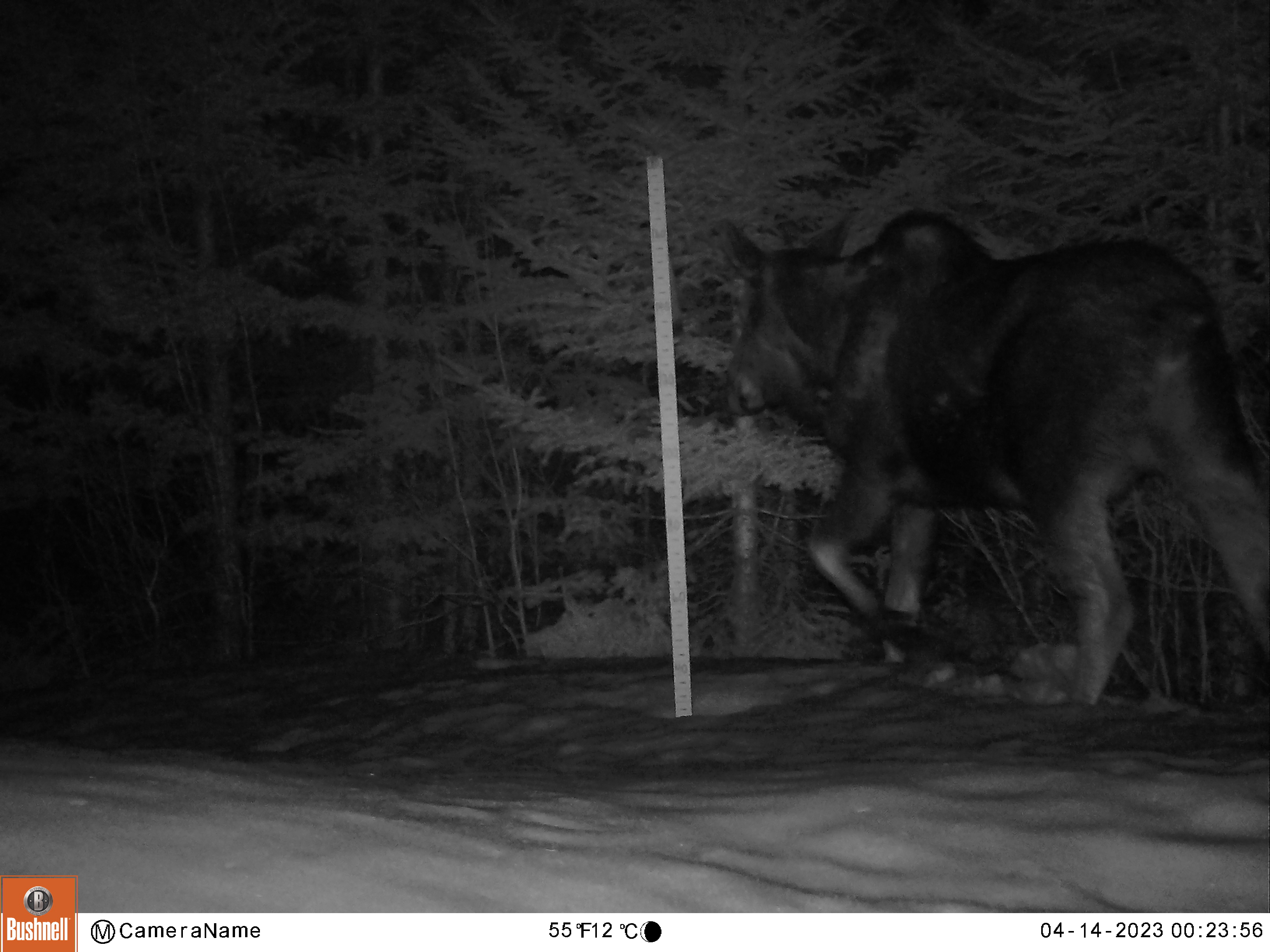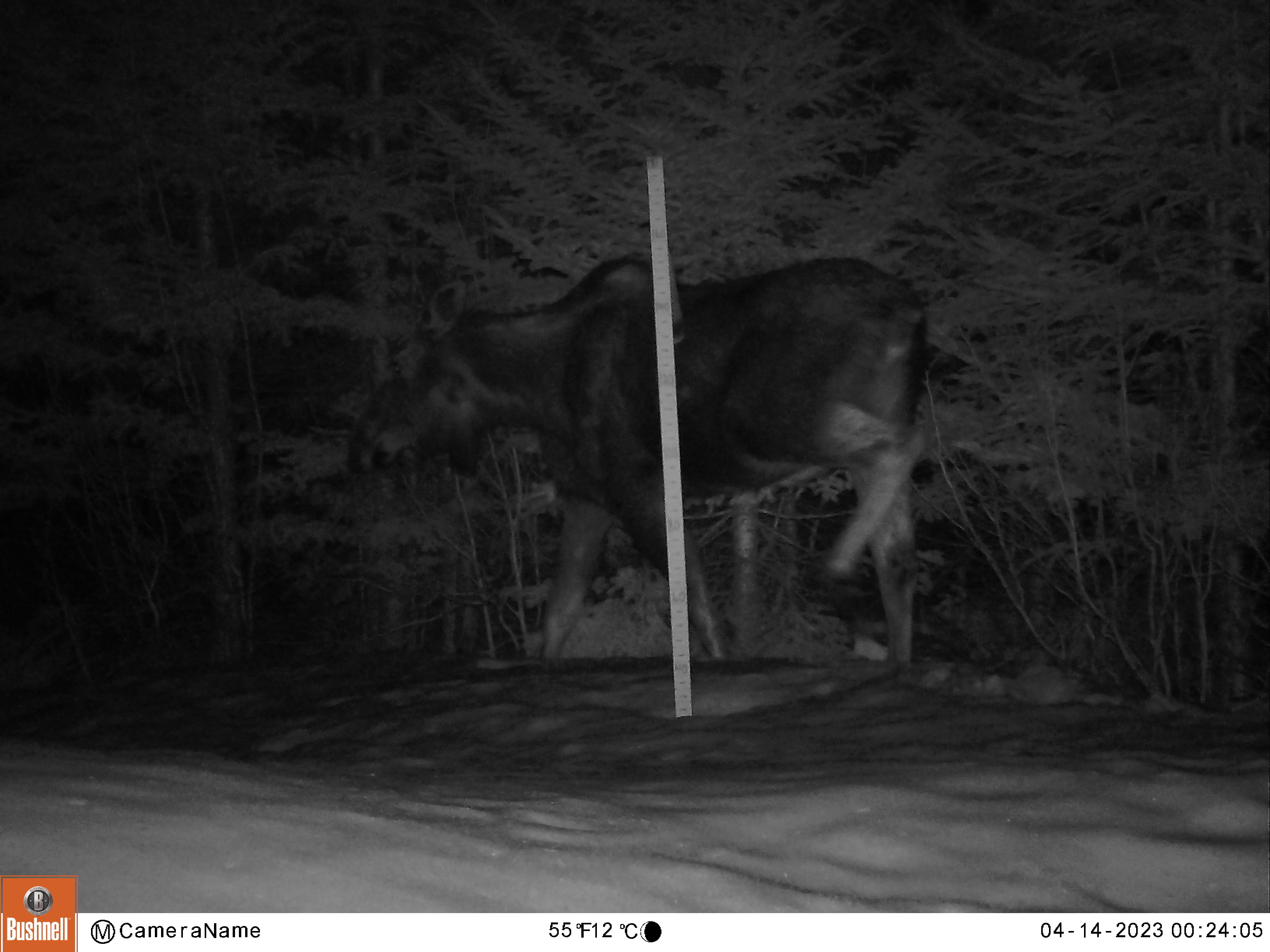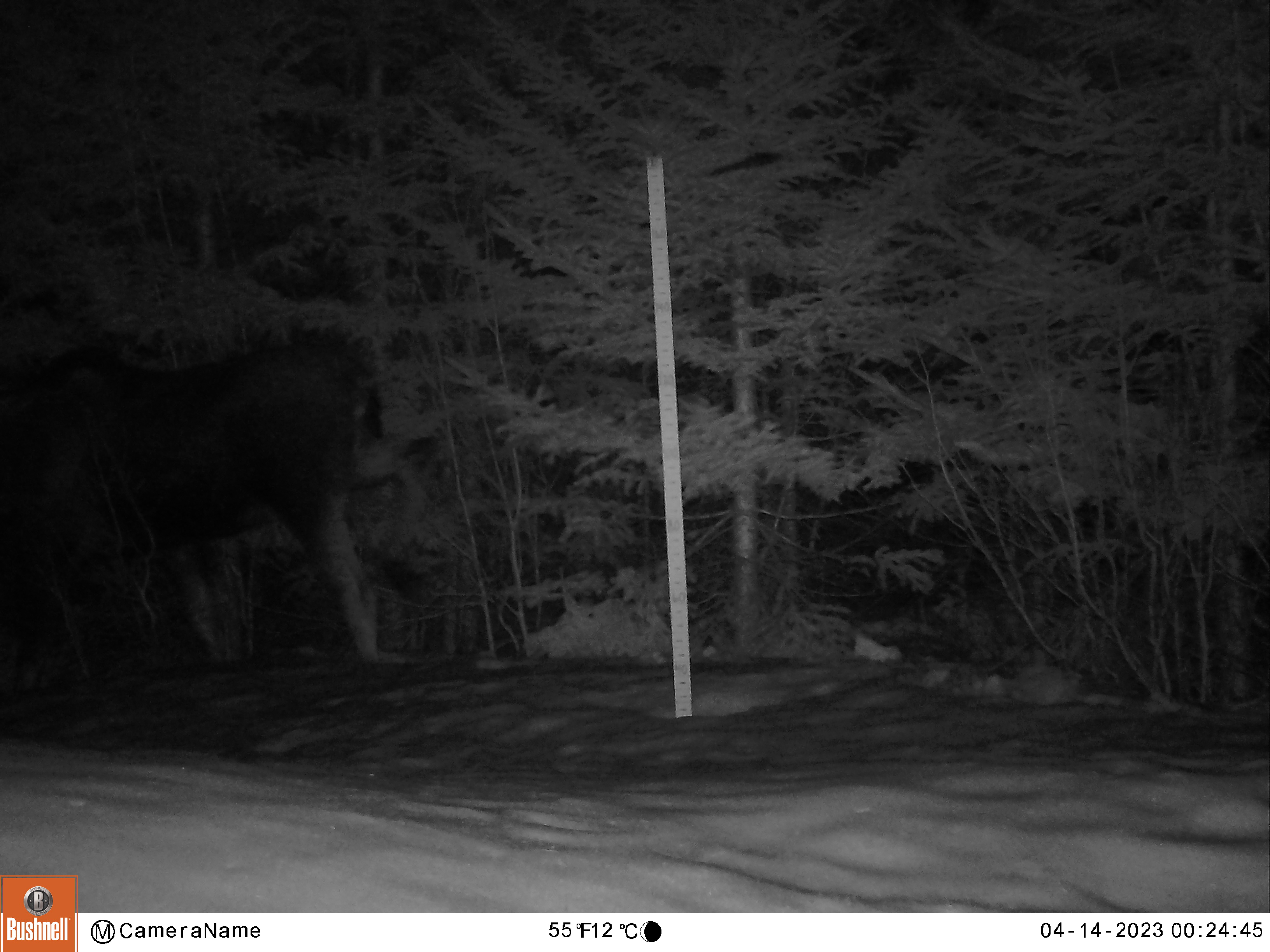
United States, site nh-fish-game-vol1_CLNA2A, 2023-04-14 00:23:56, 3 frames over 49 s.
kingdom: Animalia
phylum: Chordata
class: Mammalia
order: Artiodactyla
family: Cervidae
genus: Alces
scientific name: Alces alces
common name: moose